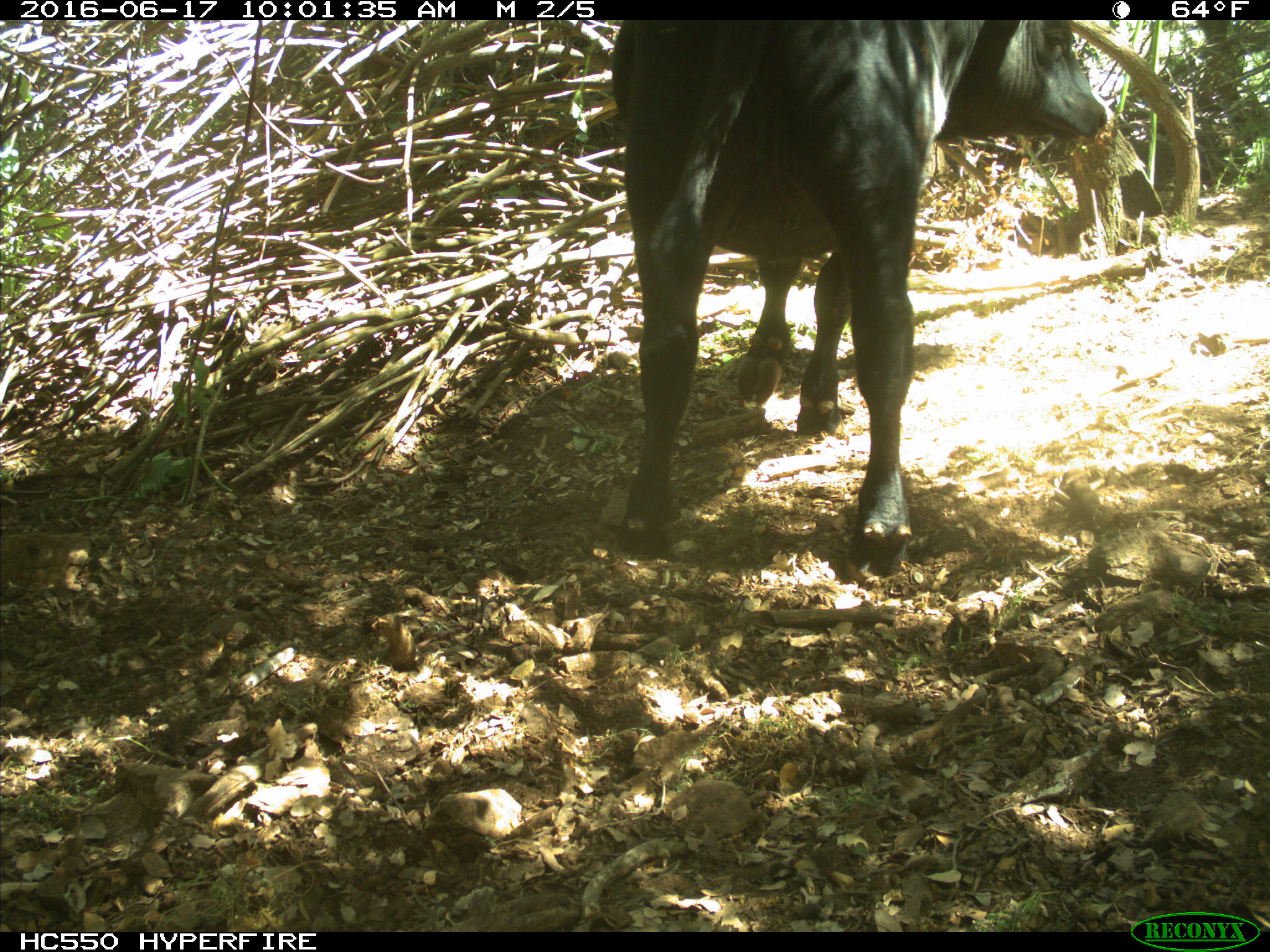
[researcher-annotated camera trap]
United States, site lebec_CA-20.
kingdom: Animalia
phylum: Chordata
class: Mammalia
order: Artiodactyla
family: Bovidae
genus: Bos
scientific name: Bos taurus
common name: domestic cow